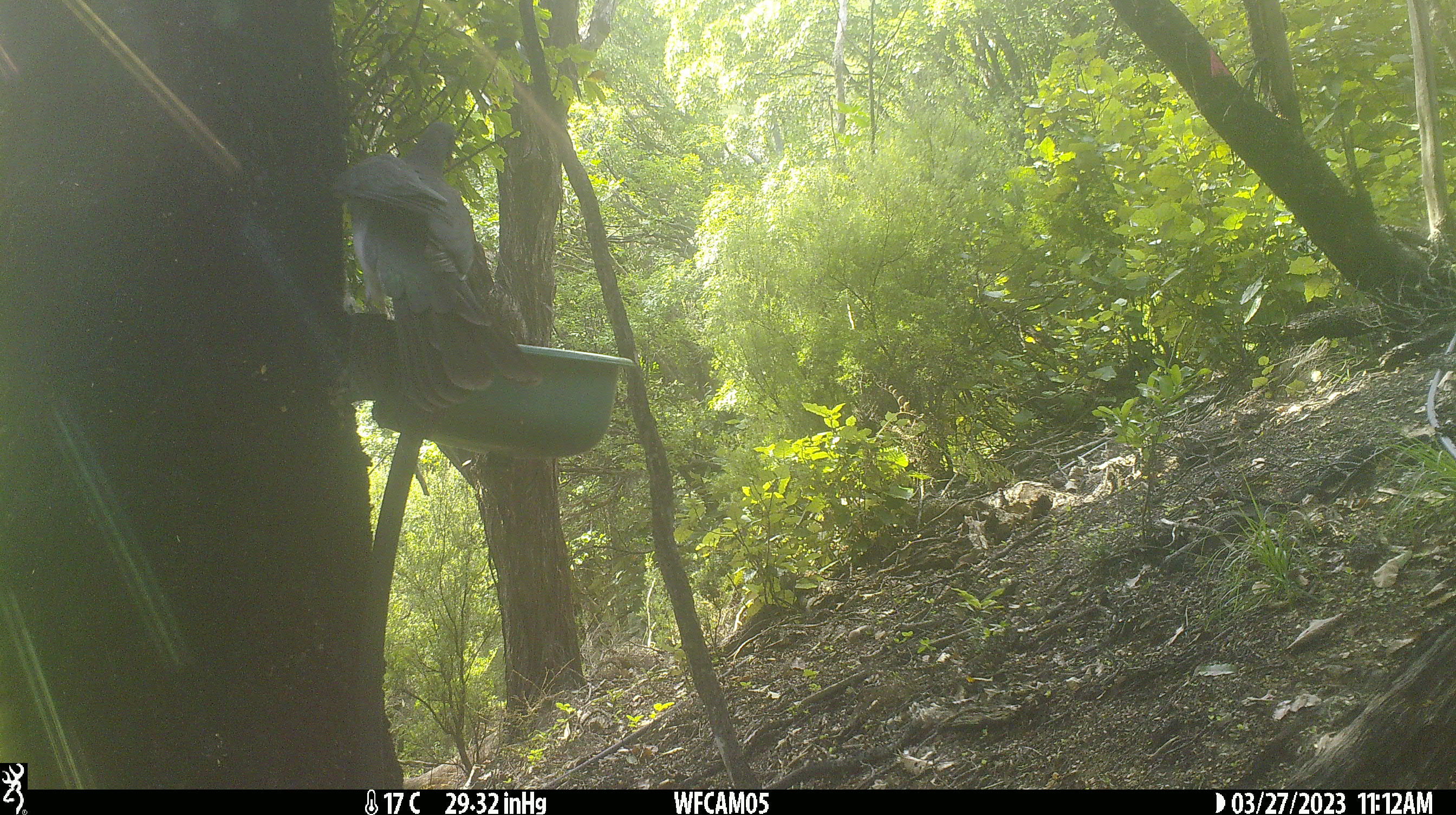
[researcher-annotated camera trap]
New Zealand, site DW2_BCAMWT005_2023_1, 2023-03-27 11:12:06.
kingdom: Animalia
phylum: Chordata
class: Aves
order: Columbiformes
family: Columbidae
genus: Hemiphaga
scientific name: Hemiphaga novaeseelandiae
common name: new zealand pigeon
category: kereru